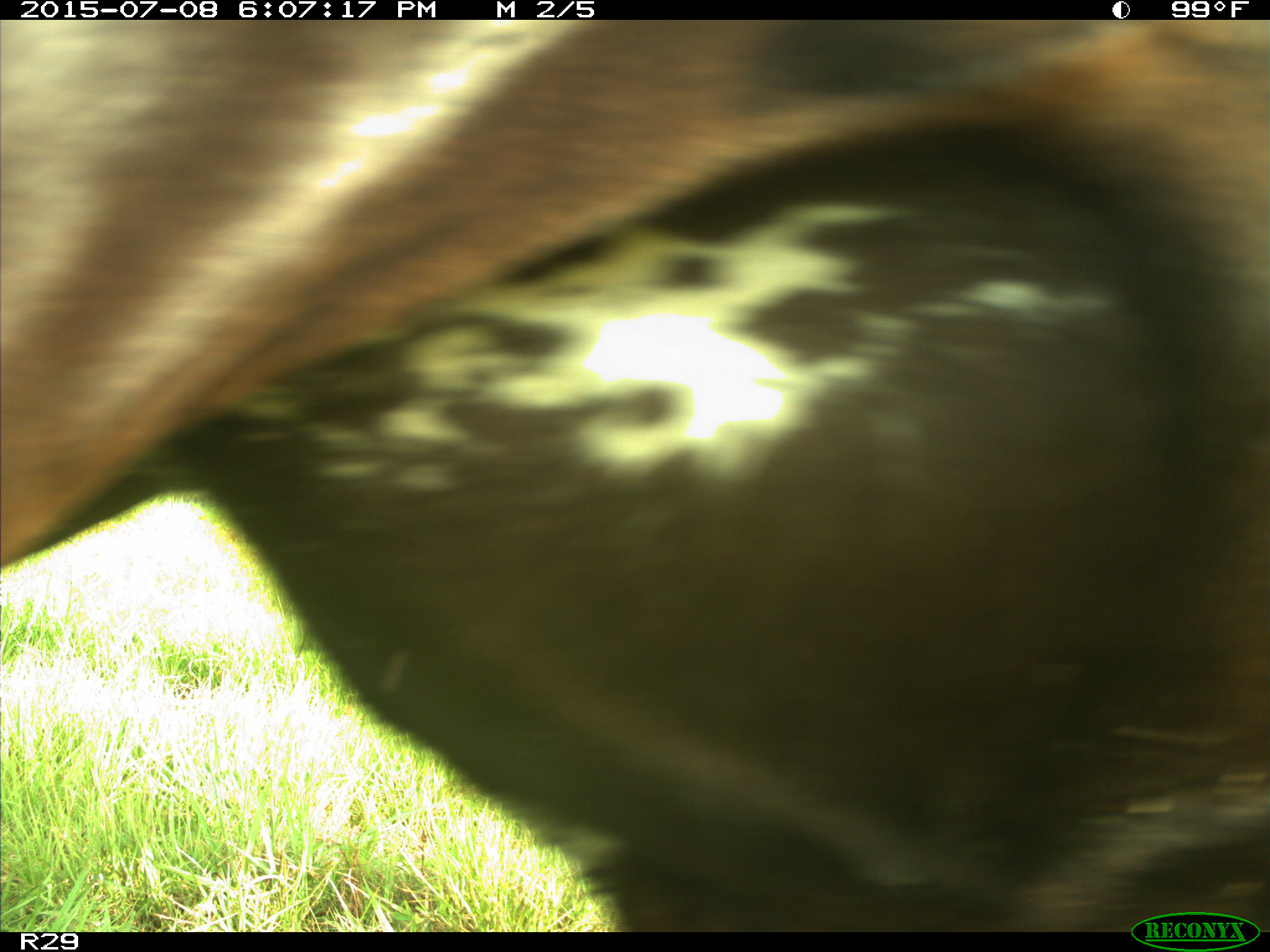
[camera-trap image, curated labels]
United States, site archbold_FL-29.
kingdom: Animalia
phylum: Chordata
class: Mammalia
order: Artiodactyla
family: Bovidae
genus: Bos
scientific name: Bos taurus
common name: domestic cow